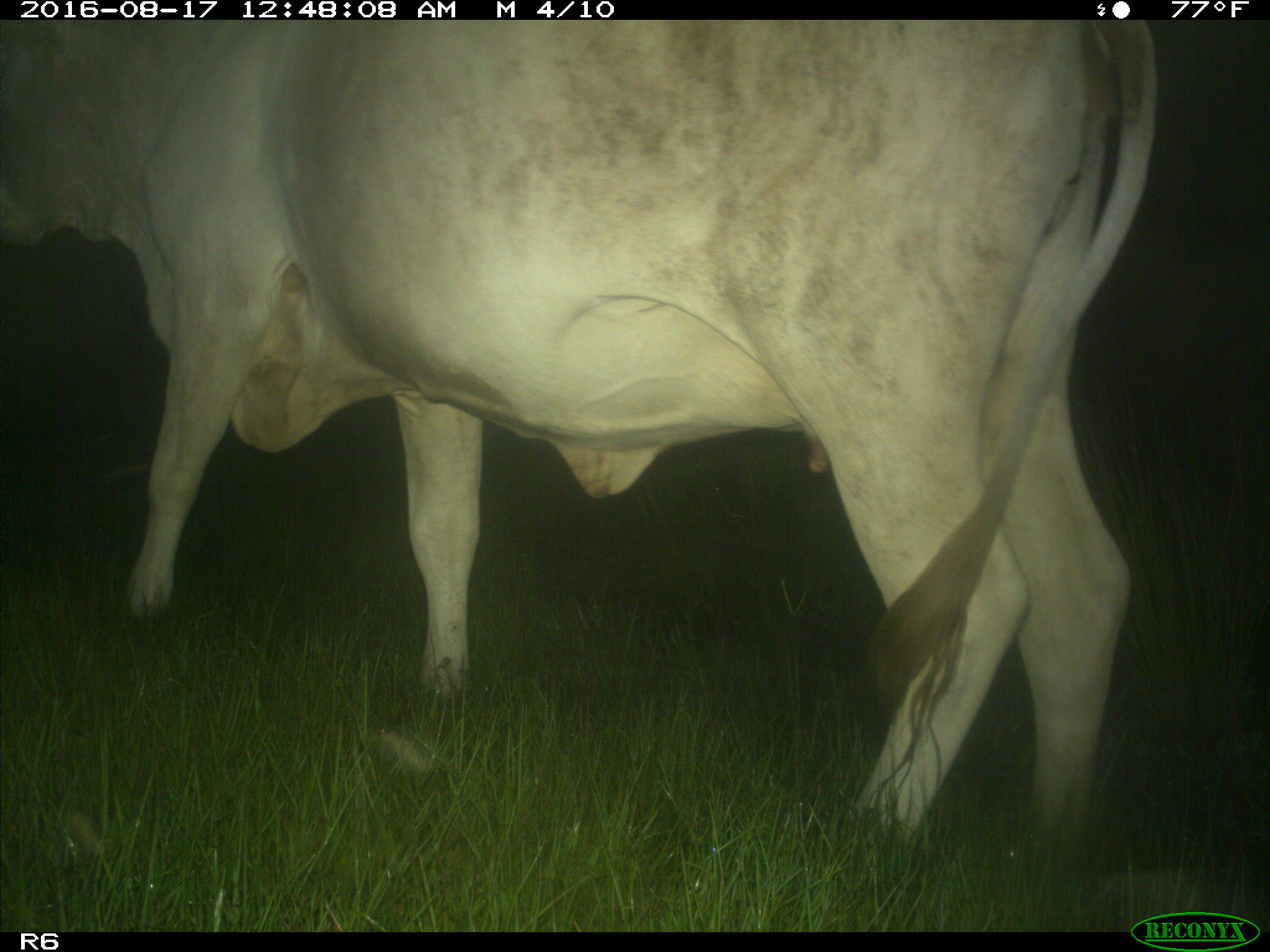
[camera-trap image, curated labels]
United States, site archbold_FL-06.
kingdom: Animalia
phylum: Chordata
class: Mammalia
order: Artiodactyla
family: Bovidae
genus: Bos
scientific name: Bos taurus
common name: domestic cow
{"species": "Bos taurus (domestic cow)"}